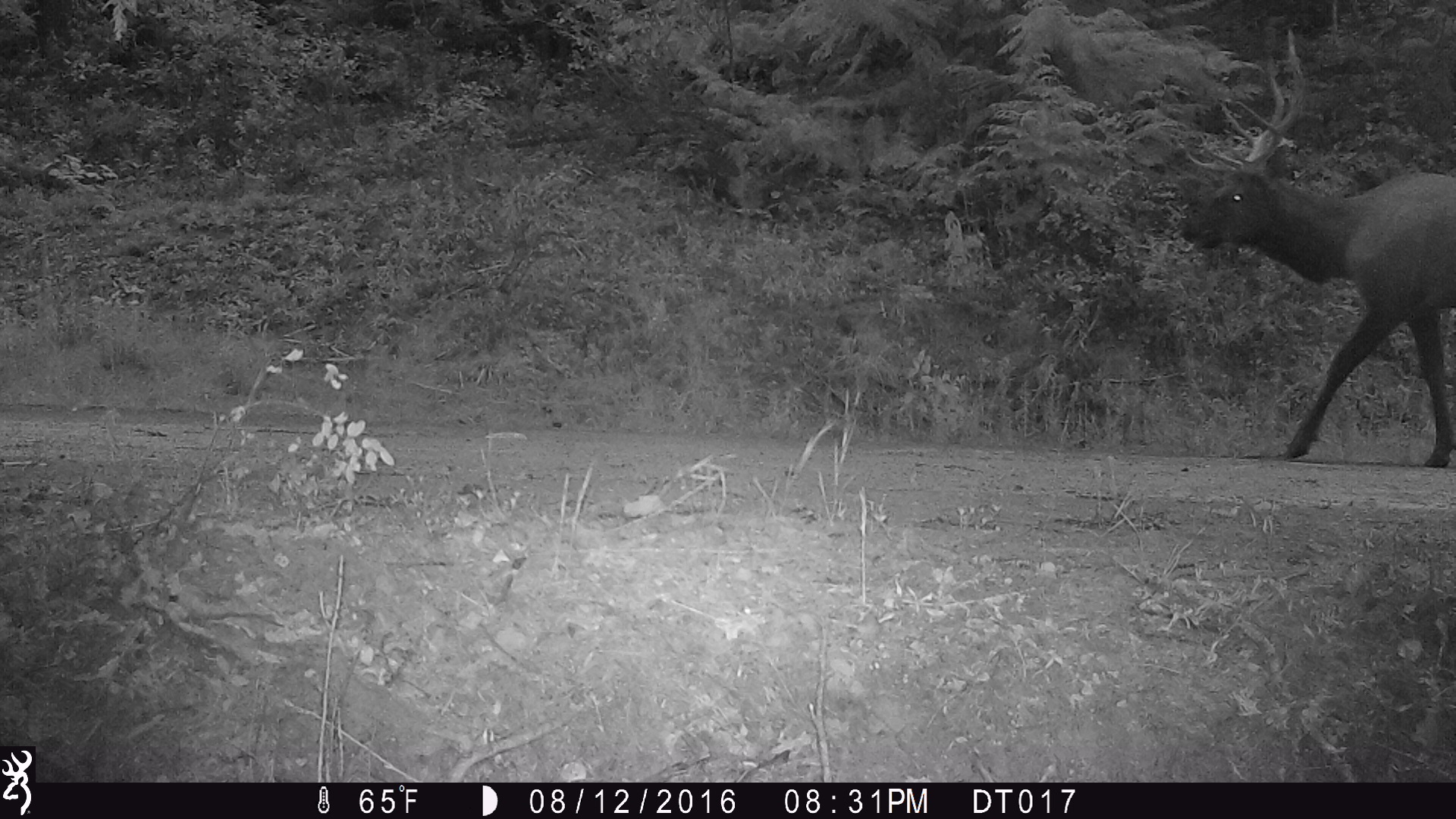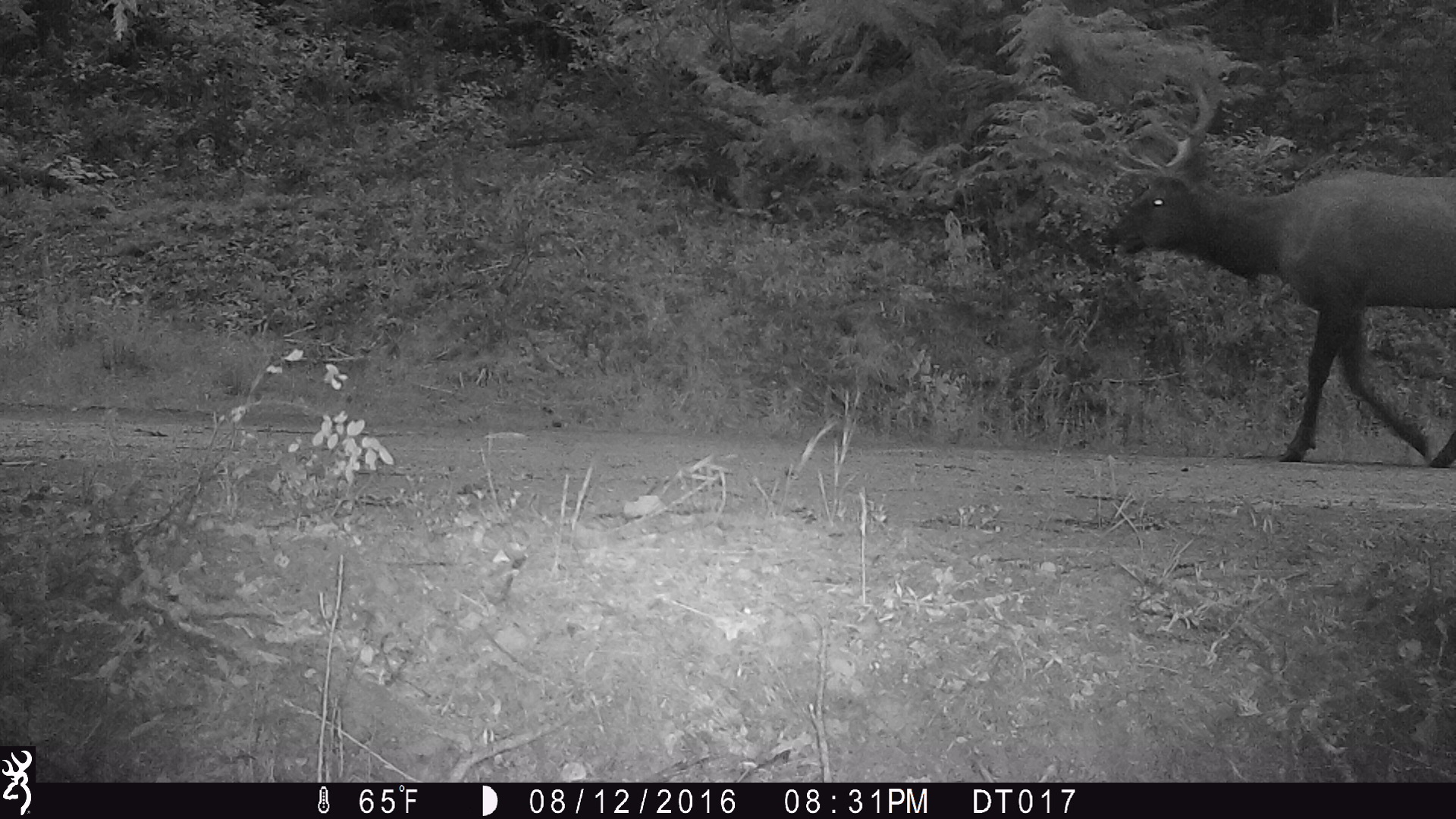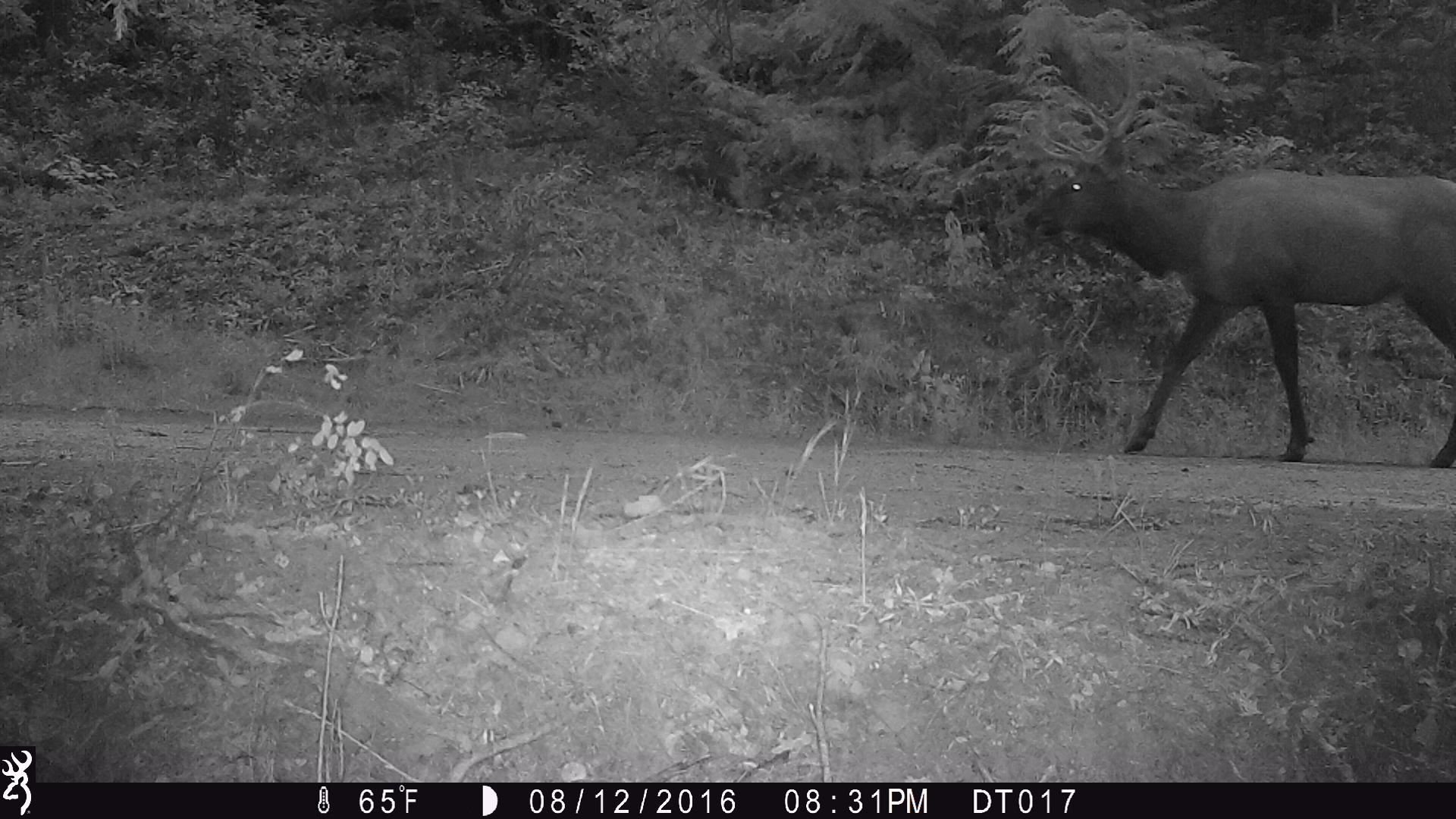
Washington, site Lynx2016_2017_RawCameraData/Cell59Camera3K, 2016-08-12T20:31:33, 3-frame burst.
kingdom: Animalia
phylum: Chordata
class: Mammalia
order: Artiodactyla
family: Cervidae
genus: Cervus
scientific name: Cervus canadensis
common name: elk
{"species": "Cervus canadensis (elk)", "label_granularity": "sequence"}